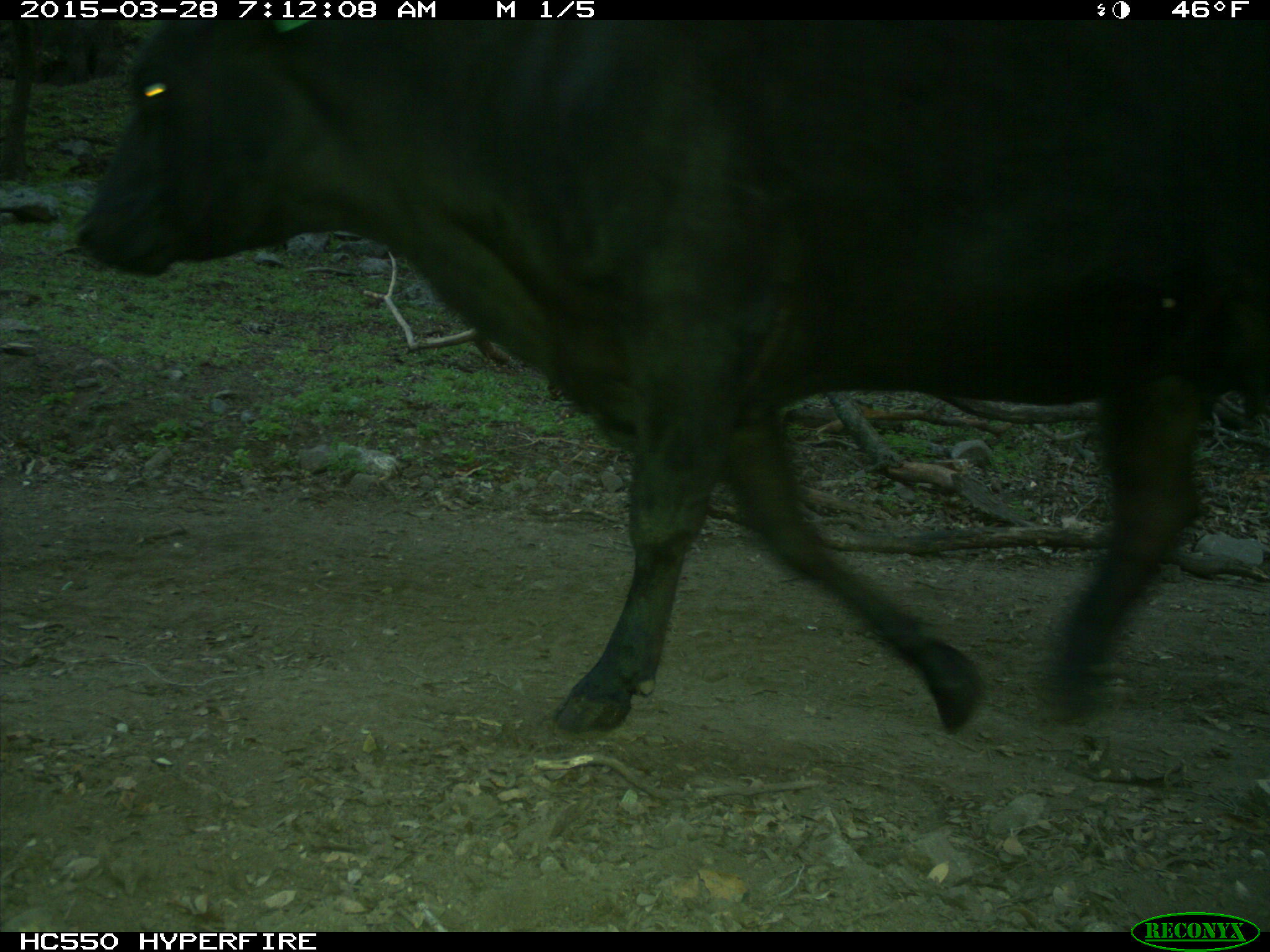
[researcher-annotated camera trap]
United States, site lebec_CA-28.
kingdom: Animalia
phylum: Chordata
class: Mammalia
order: Artiodactyla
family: Bovidae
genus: Bos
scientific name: Bos taurus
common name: domestic cow